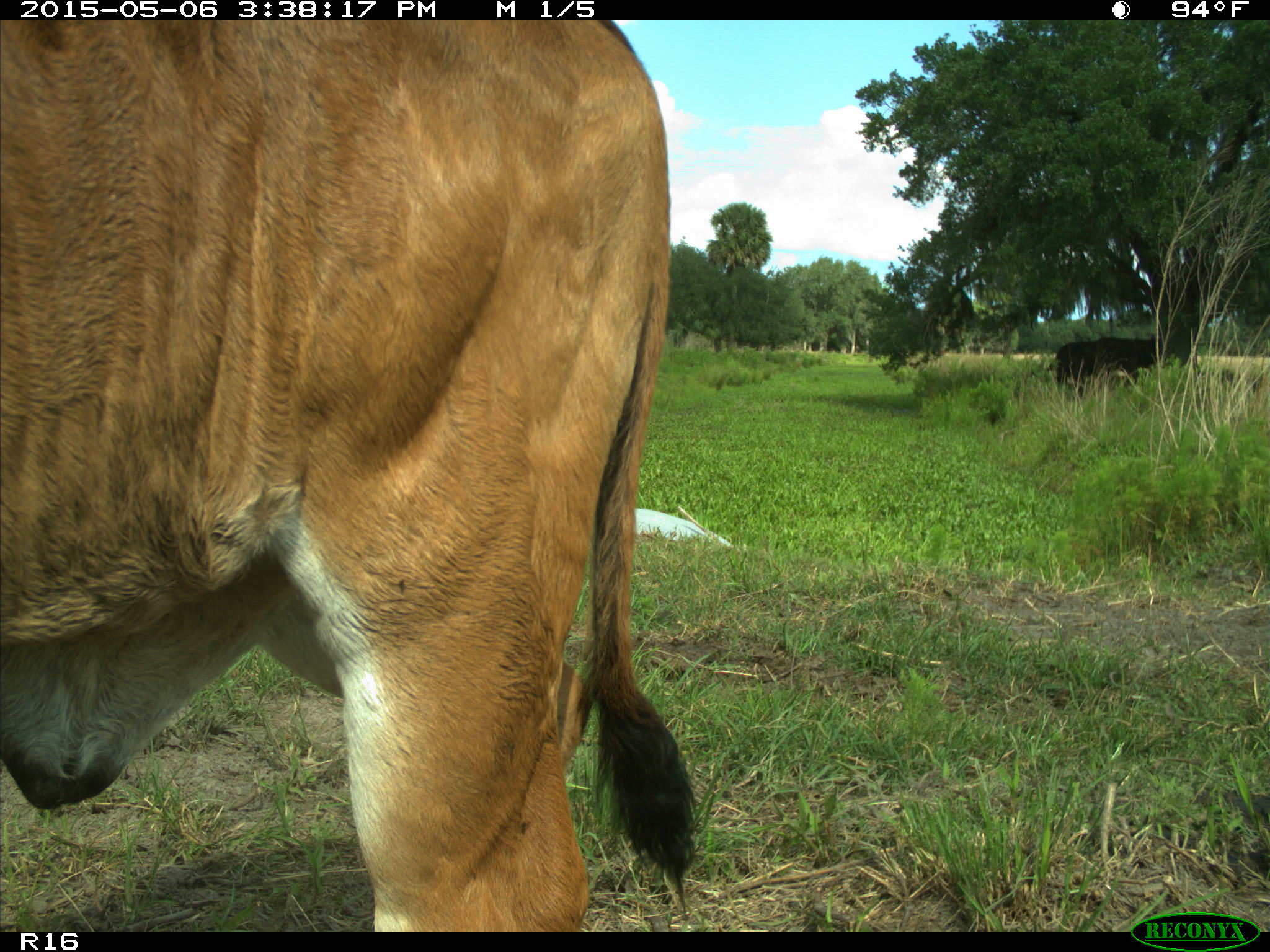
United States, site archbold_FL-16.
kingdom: Animalia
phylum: Chordata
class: Mammalia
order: Artiodactyla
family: Bovidae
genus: Bos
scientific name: Bos taurus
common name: domestic cow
Bos taurus (domestic cow).